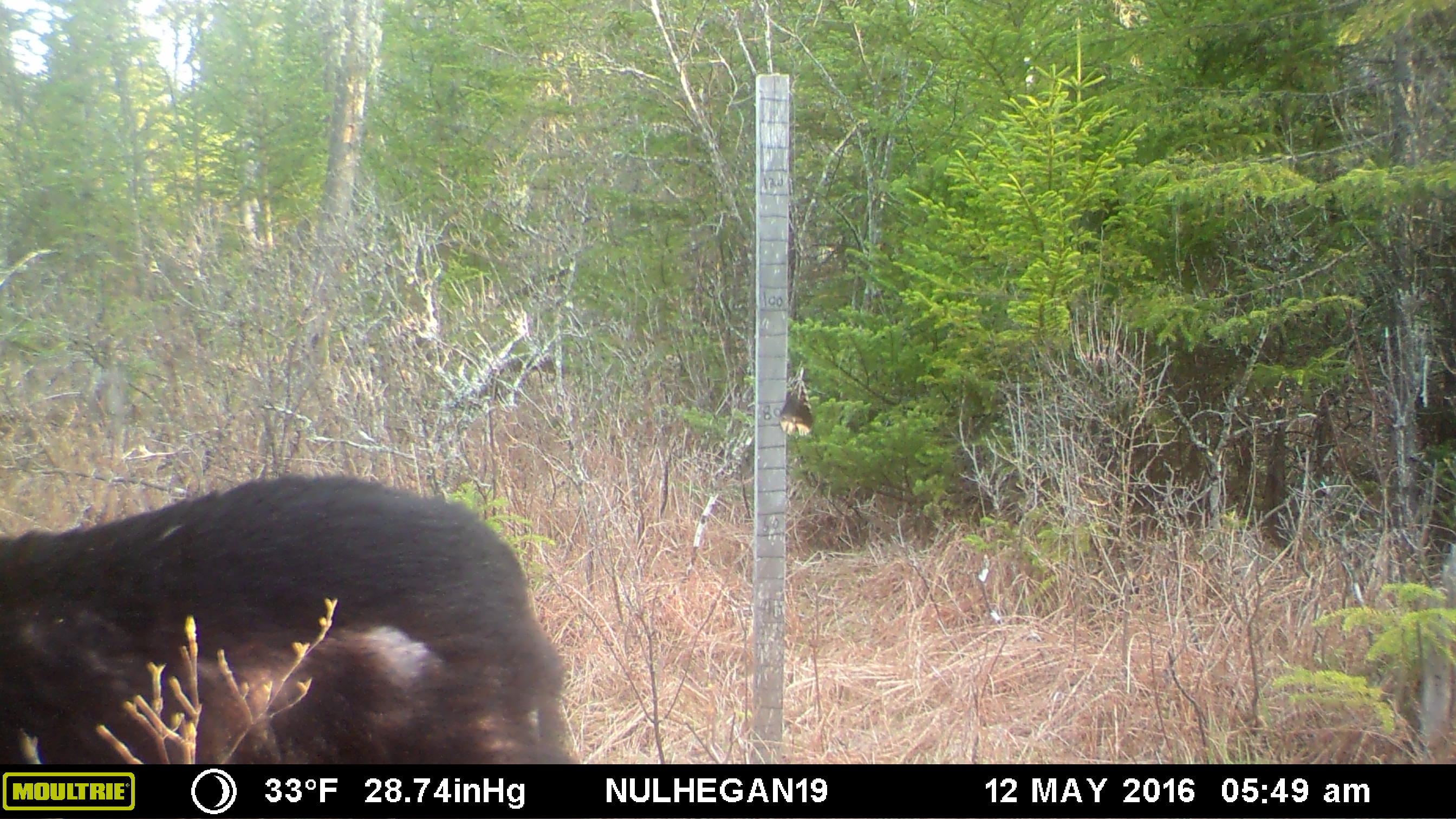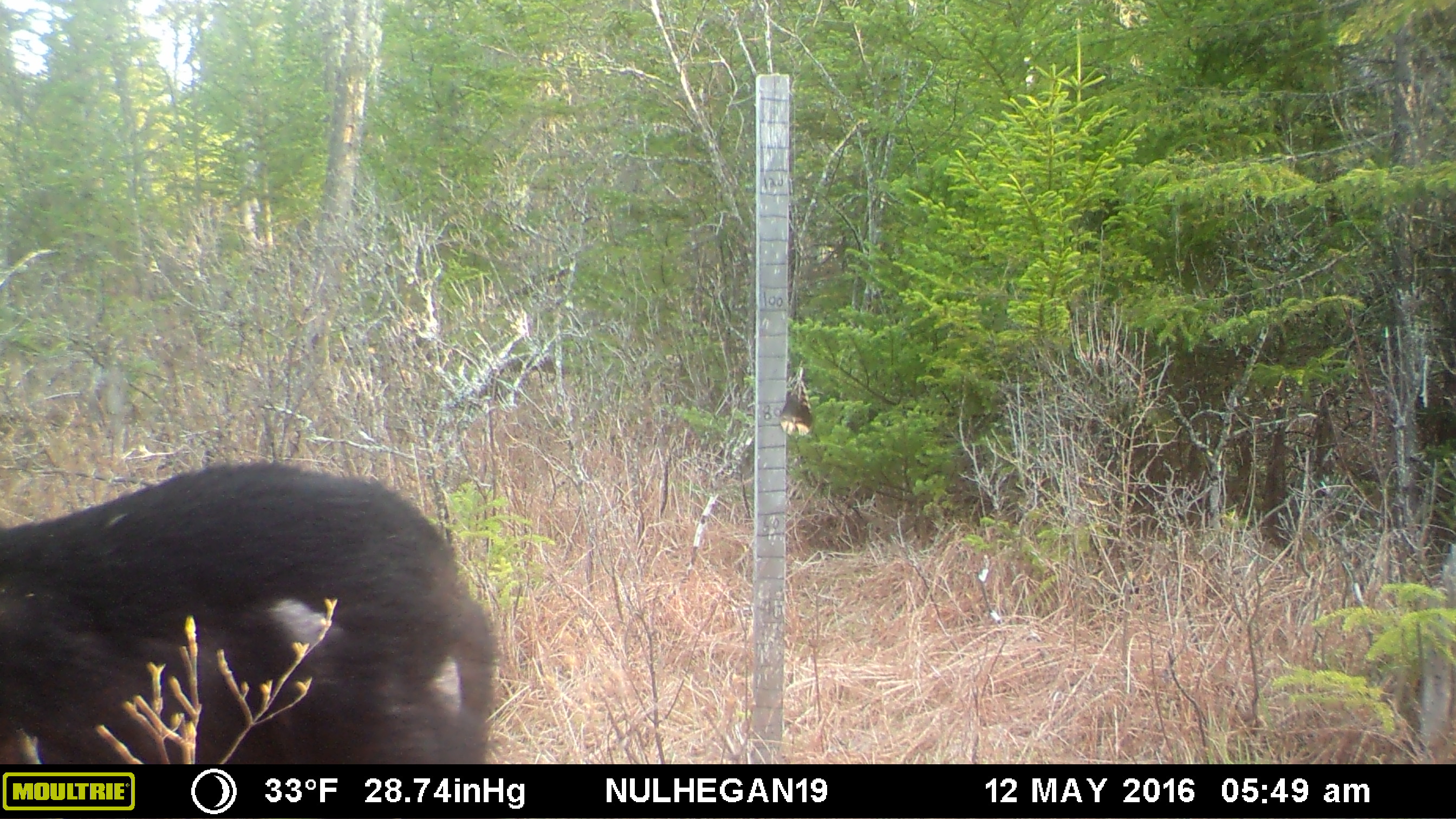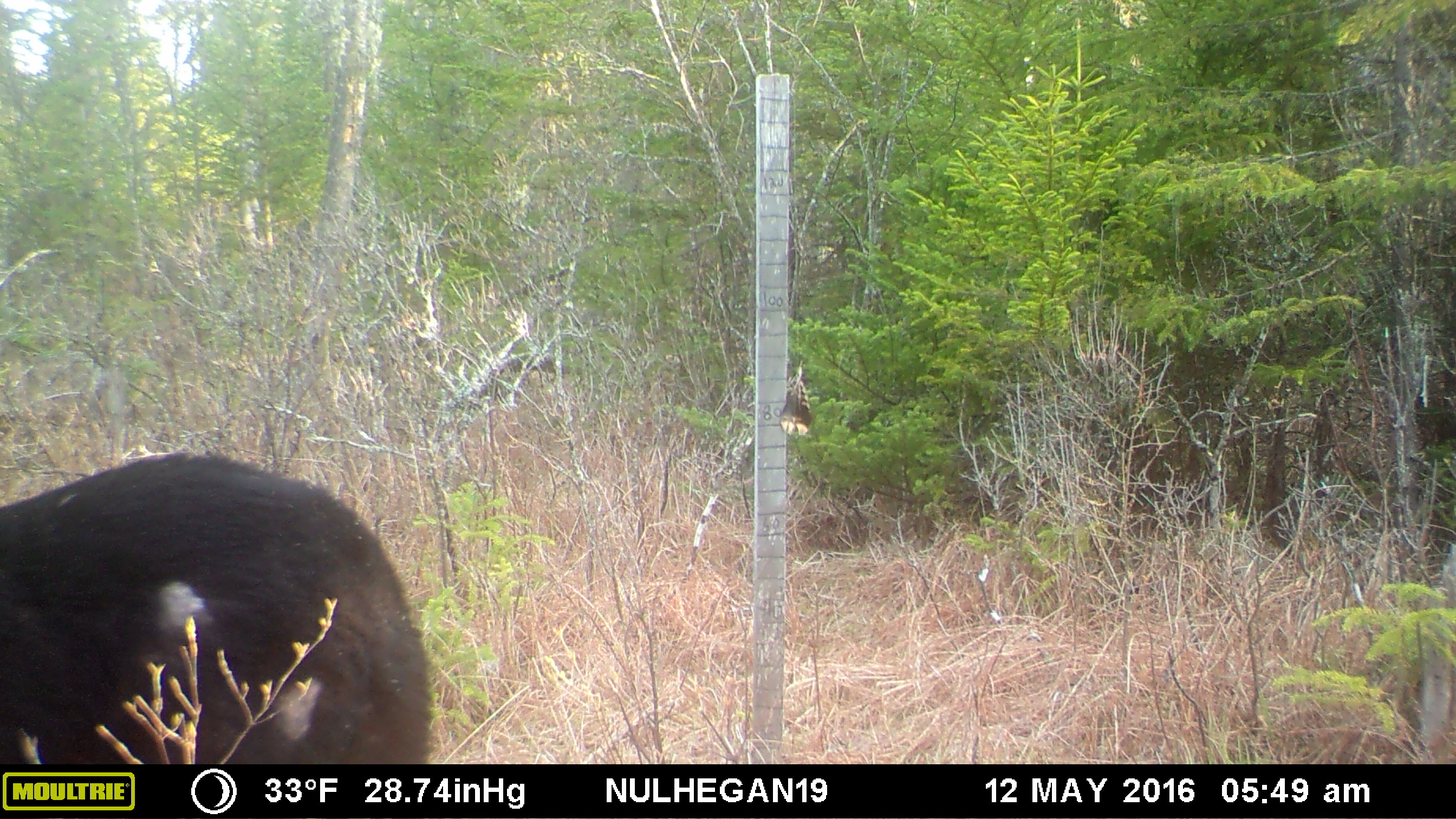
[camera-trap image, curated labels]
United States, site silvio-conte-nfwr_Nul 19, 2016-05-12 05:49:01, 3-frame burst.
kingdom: Animalia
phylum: Chordata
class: Mammalia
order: Carnivora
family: Ursidae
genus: Ursus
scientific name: Ursus americanus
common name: black bear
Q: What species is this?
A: Black bear (Ursus americanus).